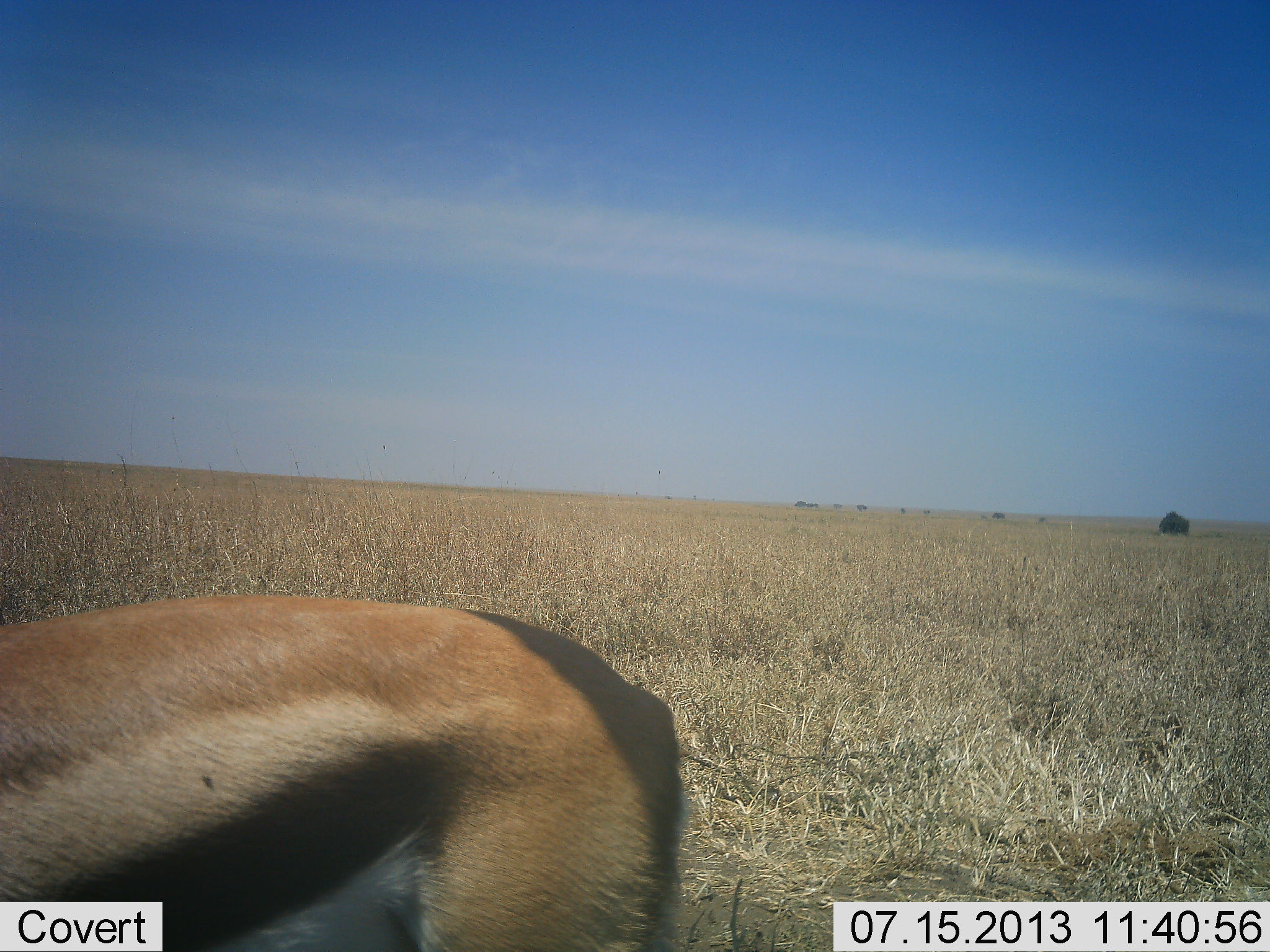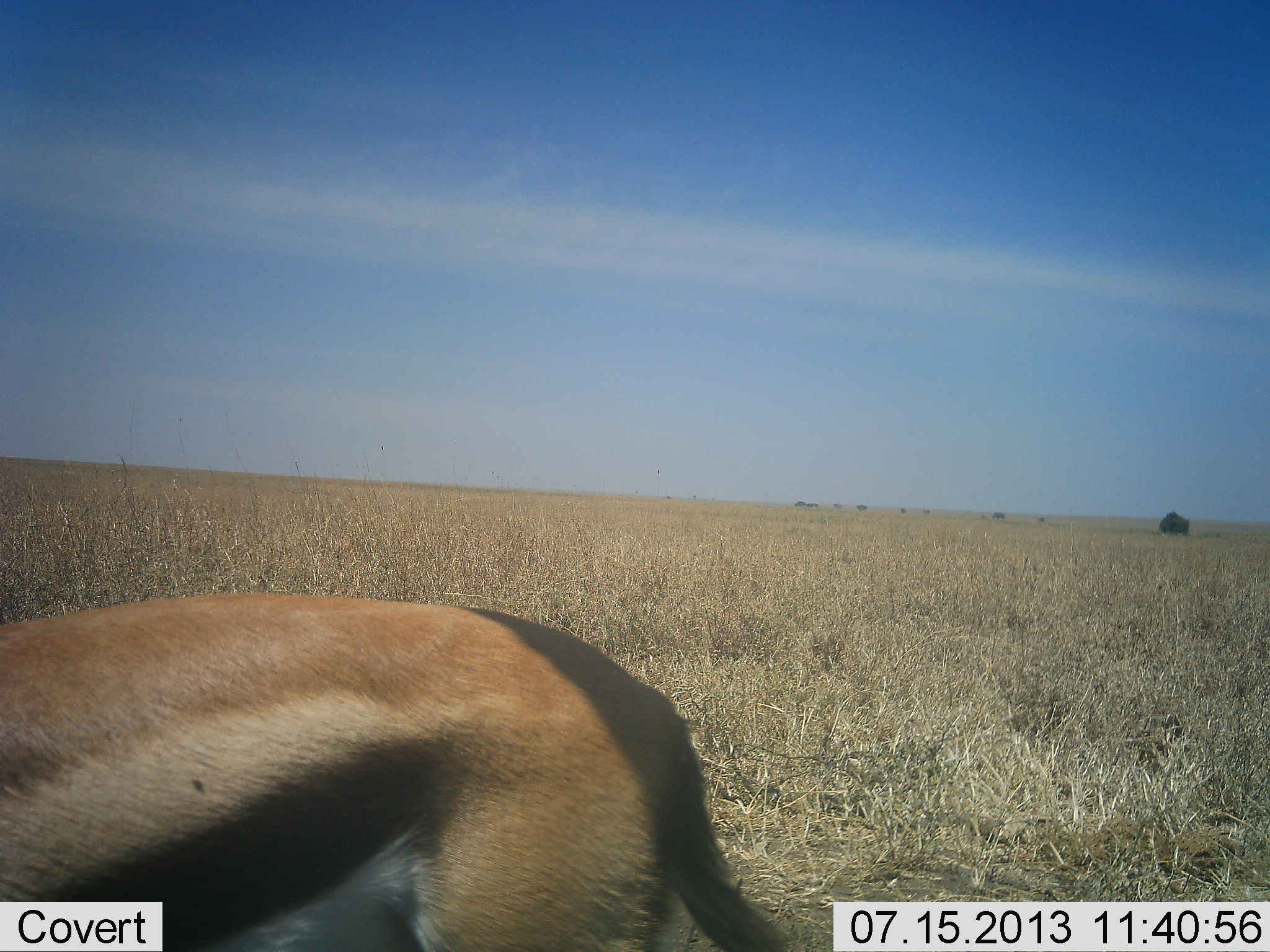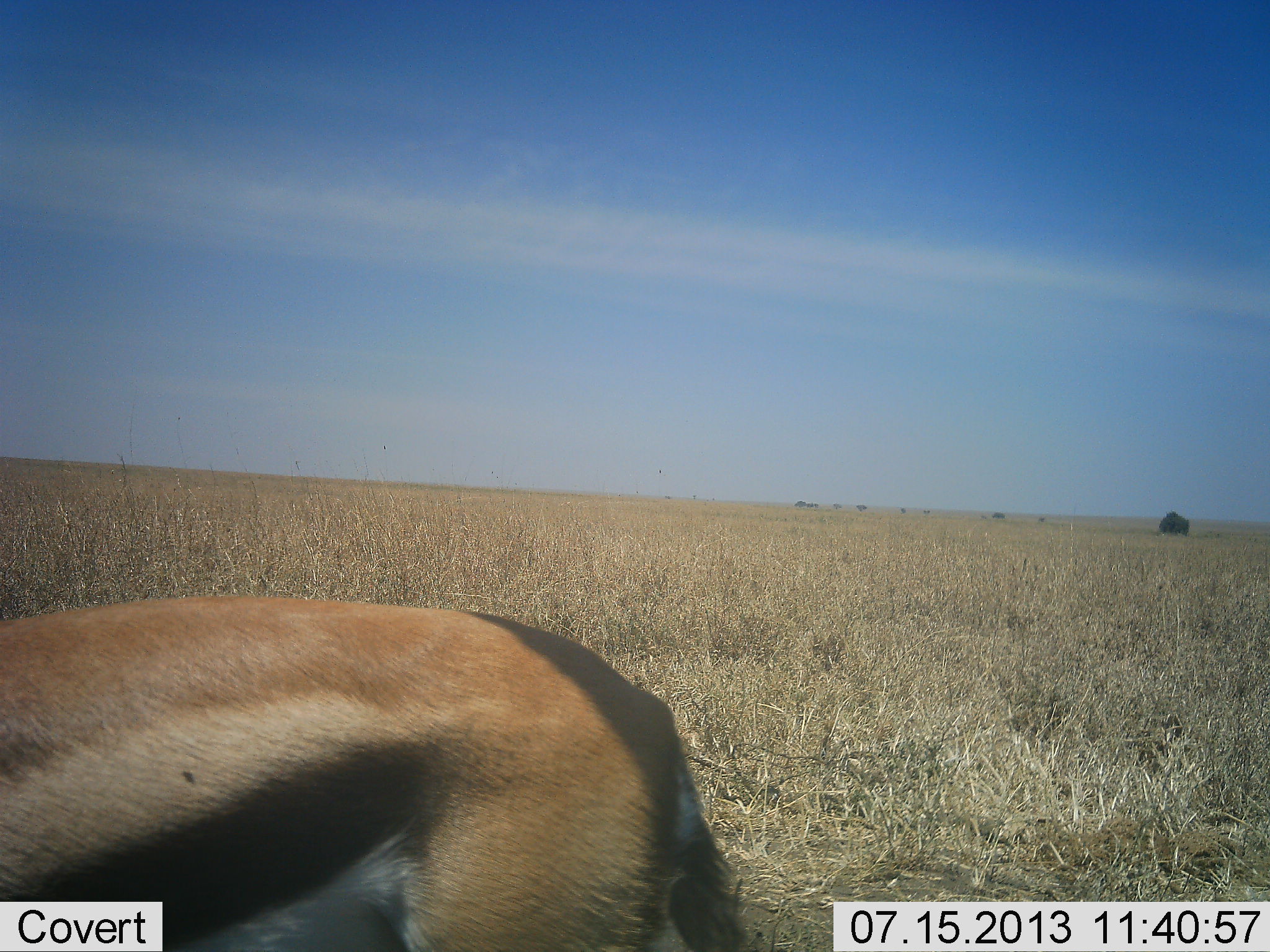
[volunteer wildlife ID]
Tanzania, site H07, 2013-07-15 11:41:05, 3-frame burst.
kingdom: Animalia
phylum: Chordata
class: Mammalia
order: Artiodactyla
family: Bovidae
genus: Eudorcas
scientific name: Eudorcas thomsonii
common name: thomson's gazelle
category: gazellethomsons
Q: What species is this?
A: Gazellethomsons (thomson's gazelle) (Eudorcas thomsonii).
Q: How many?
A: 1.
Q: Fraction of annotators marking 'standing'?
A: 96%.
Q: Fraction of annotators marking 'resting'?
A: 0%.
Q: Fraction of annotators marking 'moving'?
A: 4%.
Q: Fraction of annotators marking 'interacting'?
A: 0%.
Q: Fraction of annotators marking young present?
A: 0%.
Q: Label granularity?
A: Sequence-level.